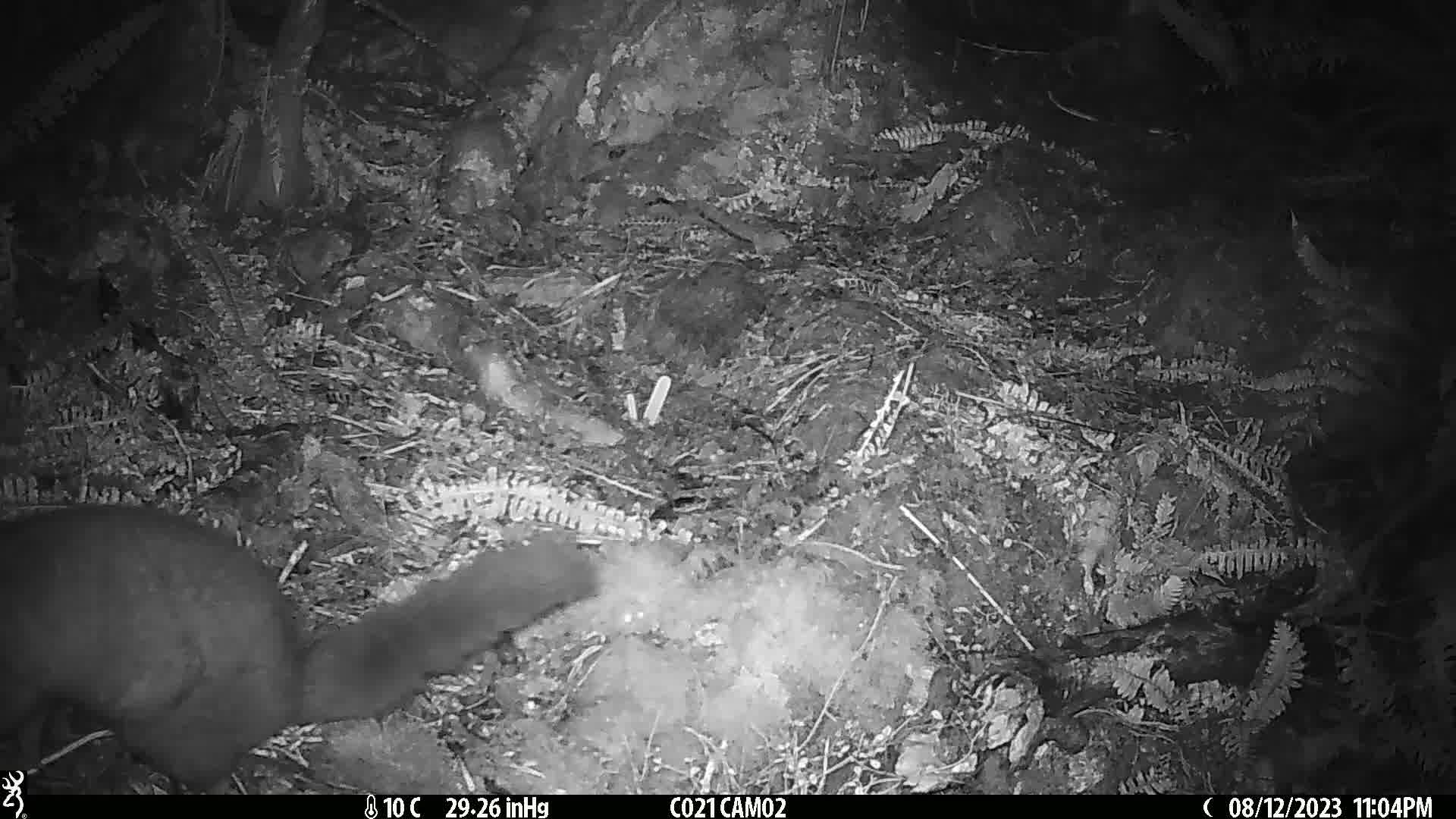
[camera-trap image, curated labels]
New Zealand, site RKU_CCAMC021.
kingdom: Animalia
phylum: Chordata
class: Mammalia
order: Diprotodontia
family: Phalangeridae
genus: Trichosurus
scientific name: Trichosurus vulpecula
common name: common brushtail possum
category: possum